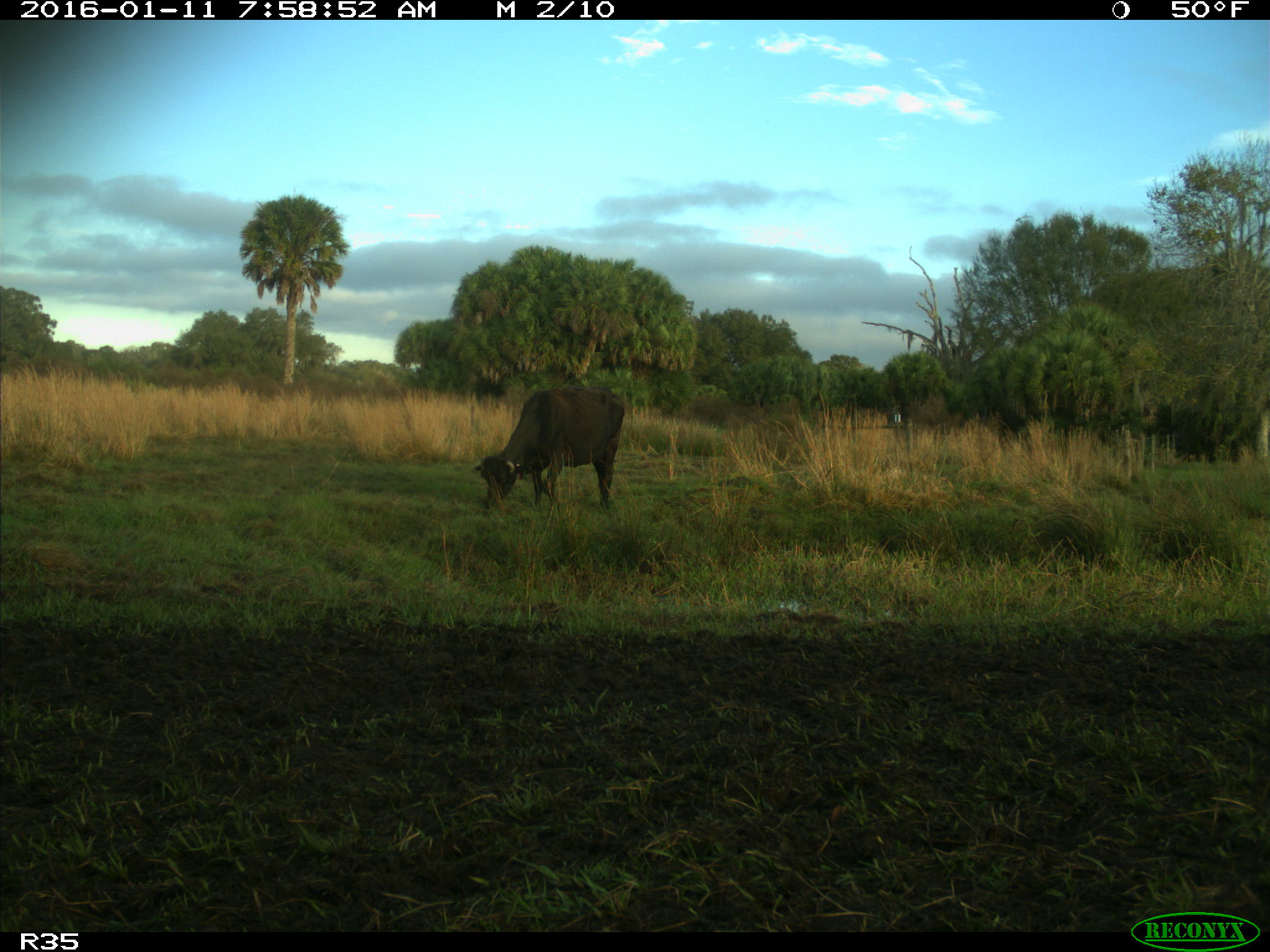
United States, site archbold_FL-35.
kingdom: Animalia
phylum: Chordata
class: Mammalia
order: Artiodactyla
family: Bovidae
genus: Bos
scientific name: Bos taurus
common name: domestic cow